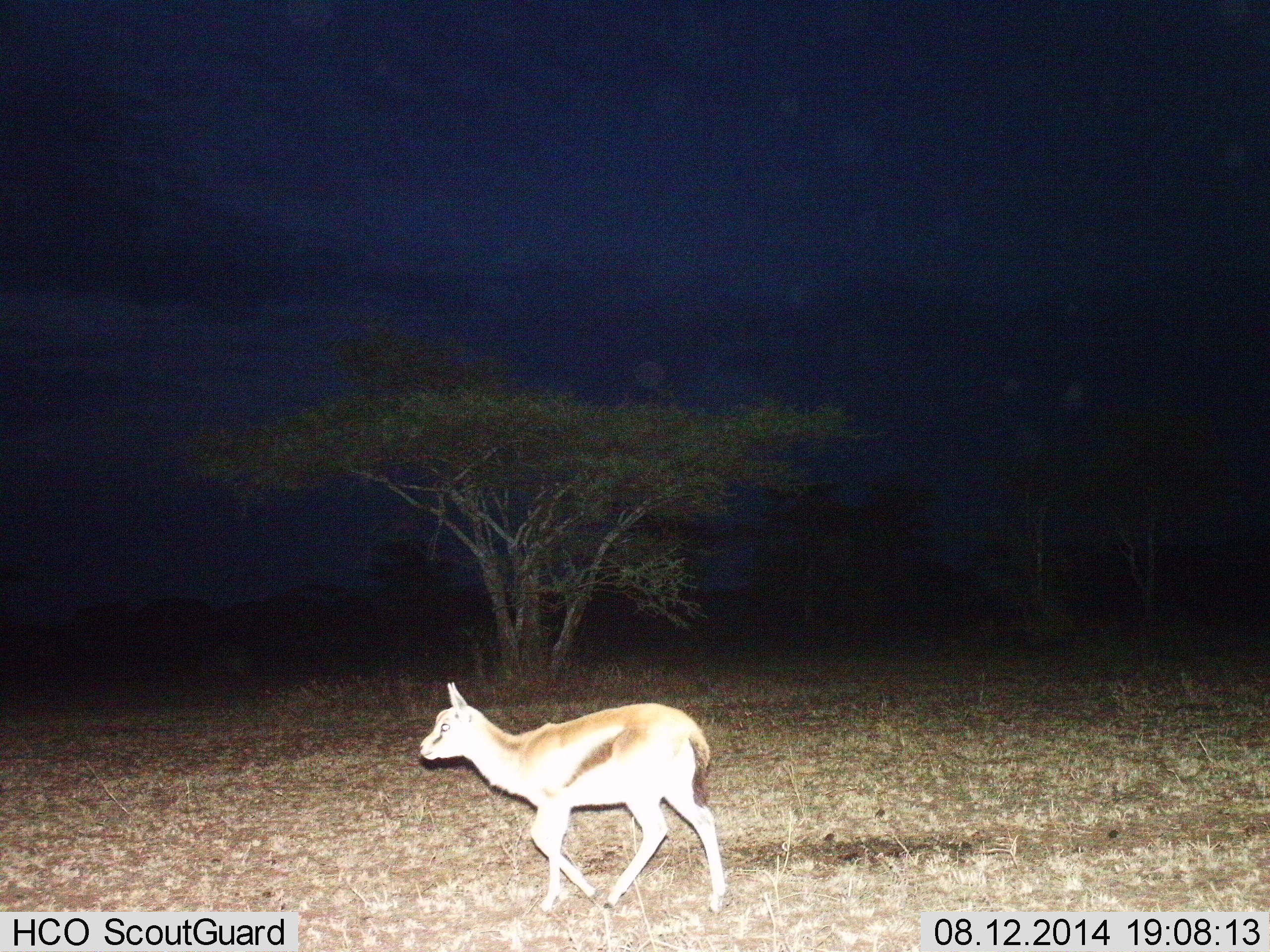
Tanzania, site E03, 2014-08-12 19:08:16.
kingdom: Animalia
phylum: Chordata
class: Mammalia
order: Artiodactyla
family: Bovidae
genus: Eudorcas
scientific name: Eudorcas thomsonii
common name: thomson's gazelle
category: gazellethomsons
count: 1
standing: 10%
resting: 0%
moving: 90%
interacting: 0%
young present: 20%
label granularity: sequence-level